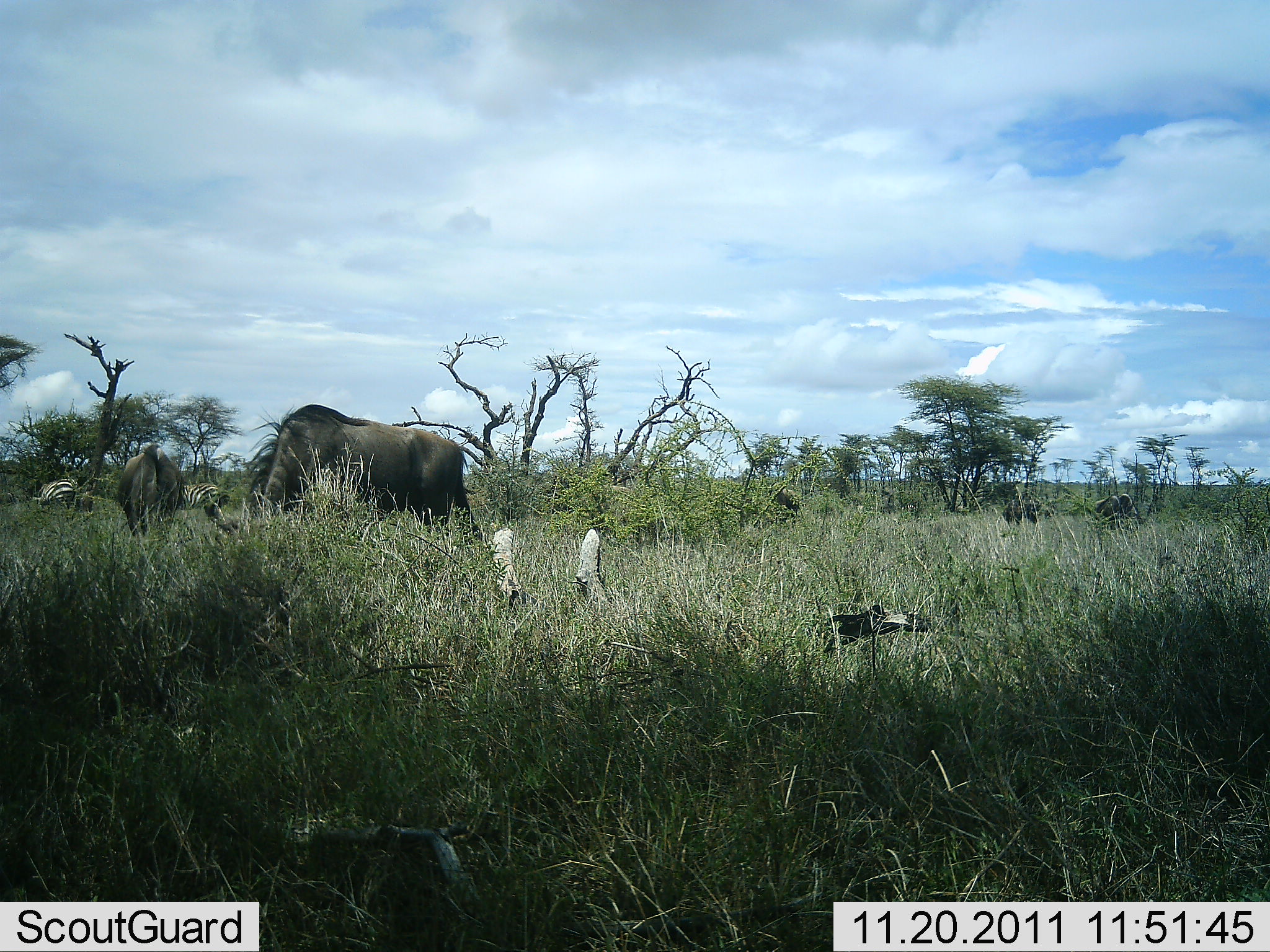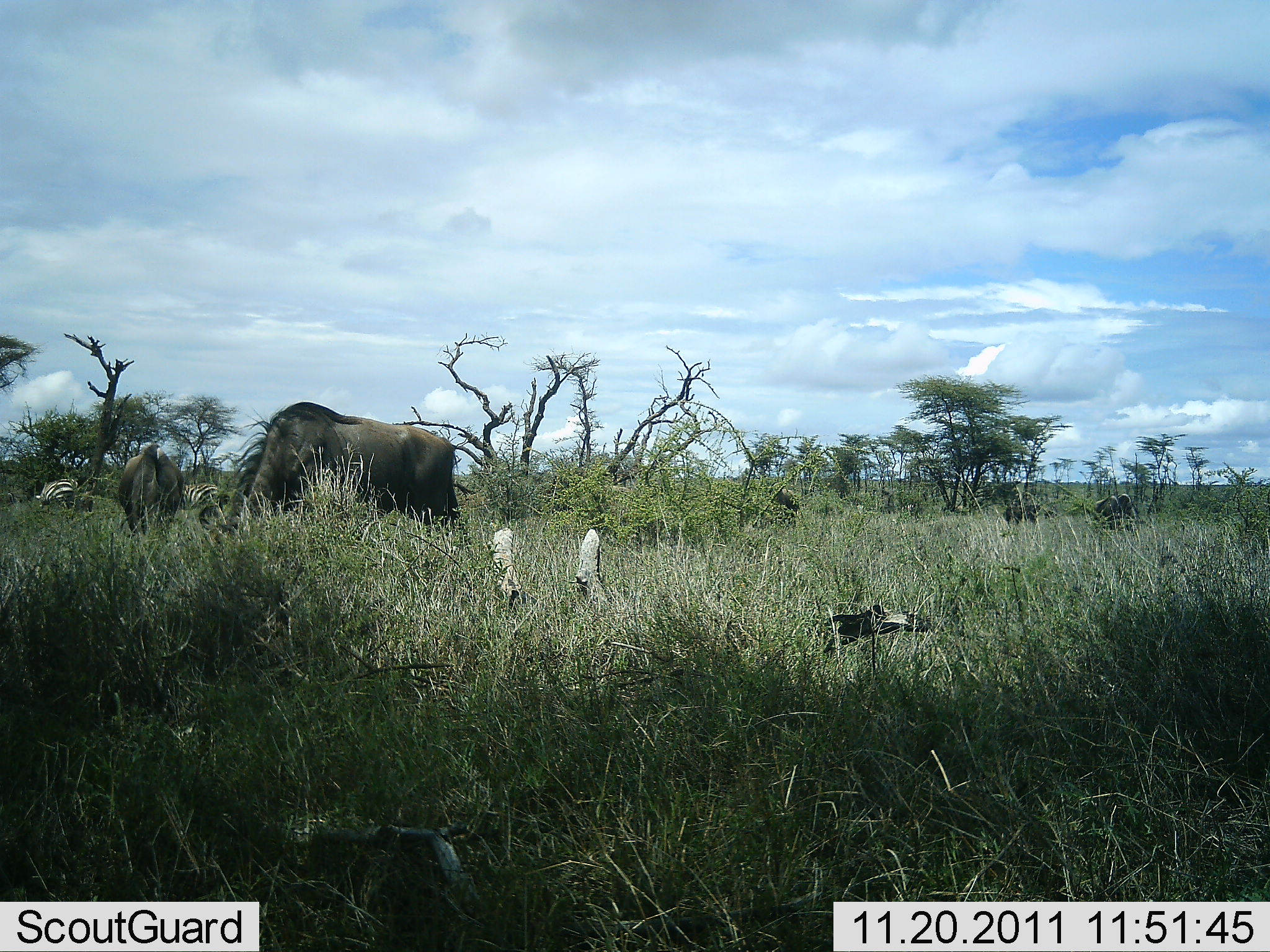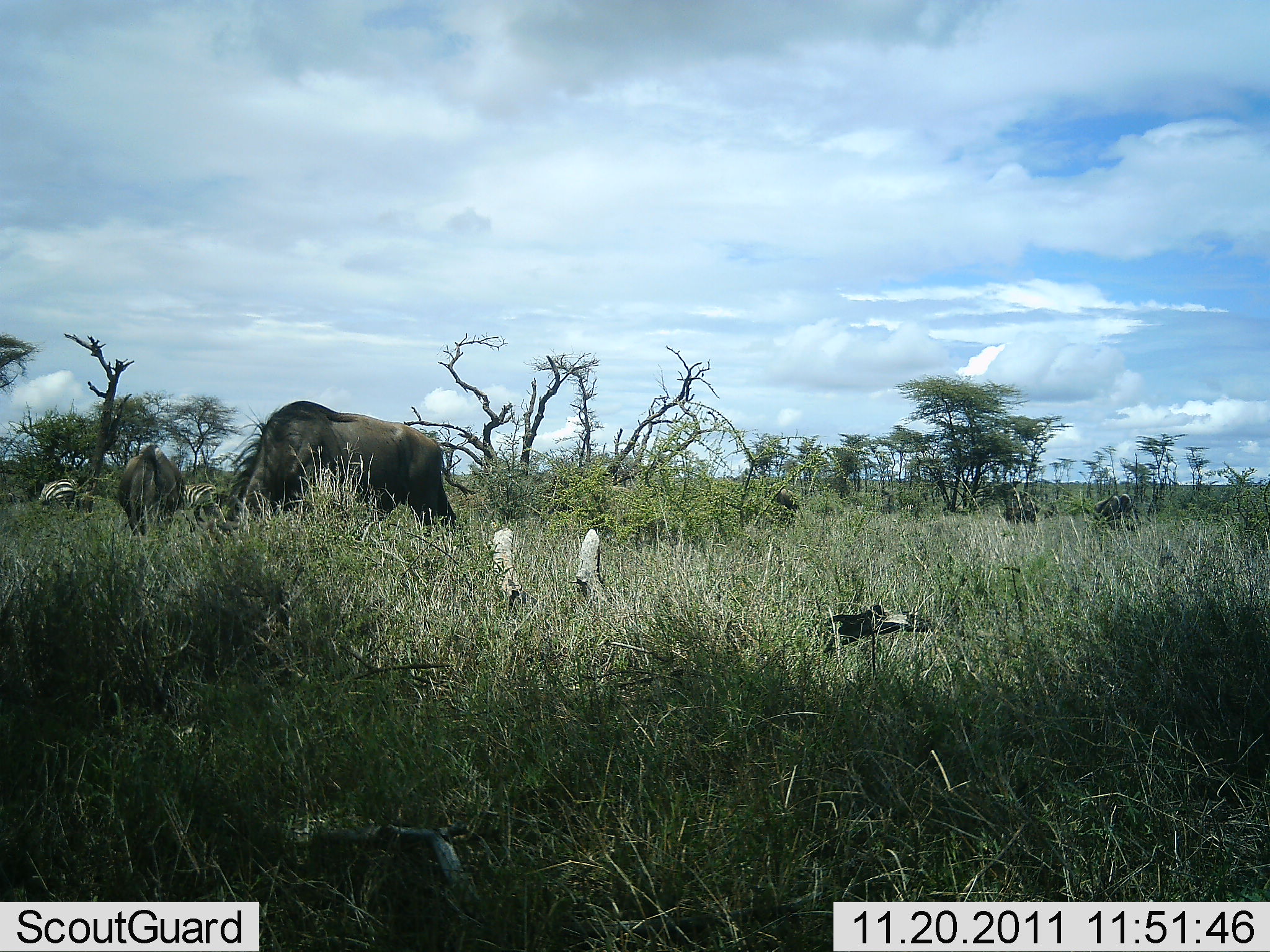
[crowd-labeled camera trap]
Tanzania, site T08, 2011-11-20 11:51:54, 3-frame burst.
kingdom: Animalia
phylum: Chordata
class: Mammalia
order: Artiodactyla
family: Bovidae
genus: Connochaetes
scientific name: Connochaetes taurinus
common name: blue wildebeest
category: wildebeest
Wildebeest (blue wildebeest) (Connochaetes taurinus), count 2. Behavior (volunteer vote fractions): standing 15%, resting 0%, moving 0%, interacting 0%. Young present (vote fraction): 0%. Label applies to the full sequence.